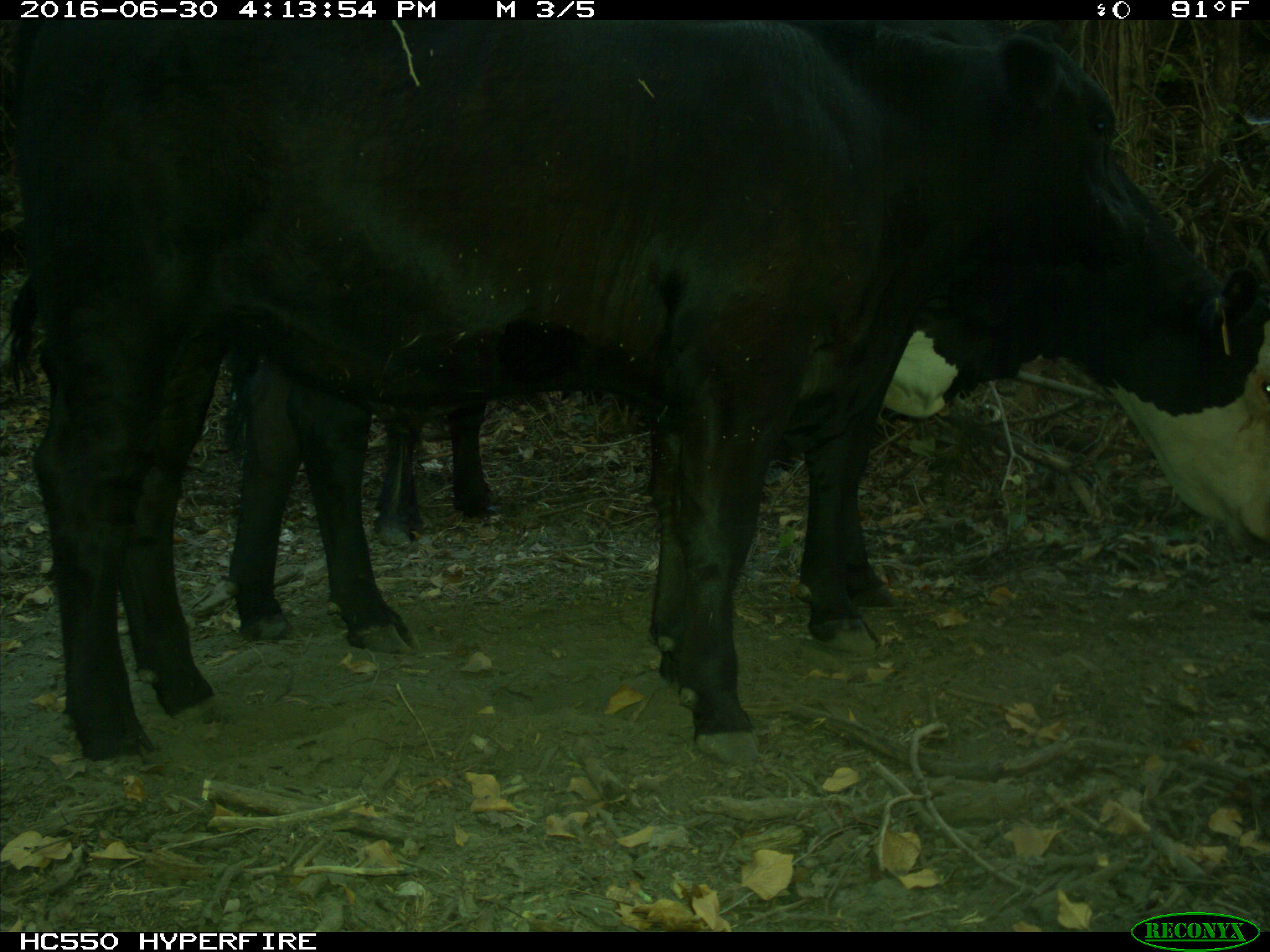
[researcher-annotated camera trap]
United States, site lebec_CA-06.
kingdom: Animalia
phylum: Chordata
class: Mammalia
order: Artiodactyla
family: Bovidae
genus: Bos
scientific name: Bos taurus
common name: domestic cow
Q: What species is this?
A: Bos taurus (domestic cow).